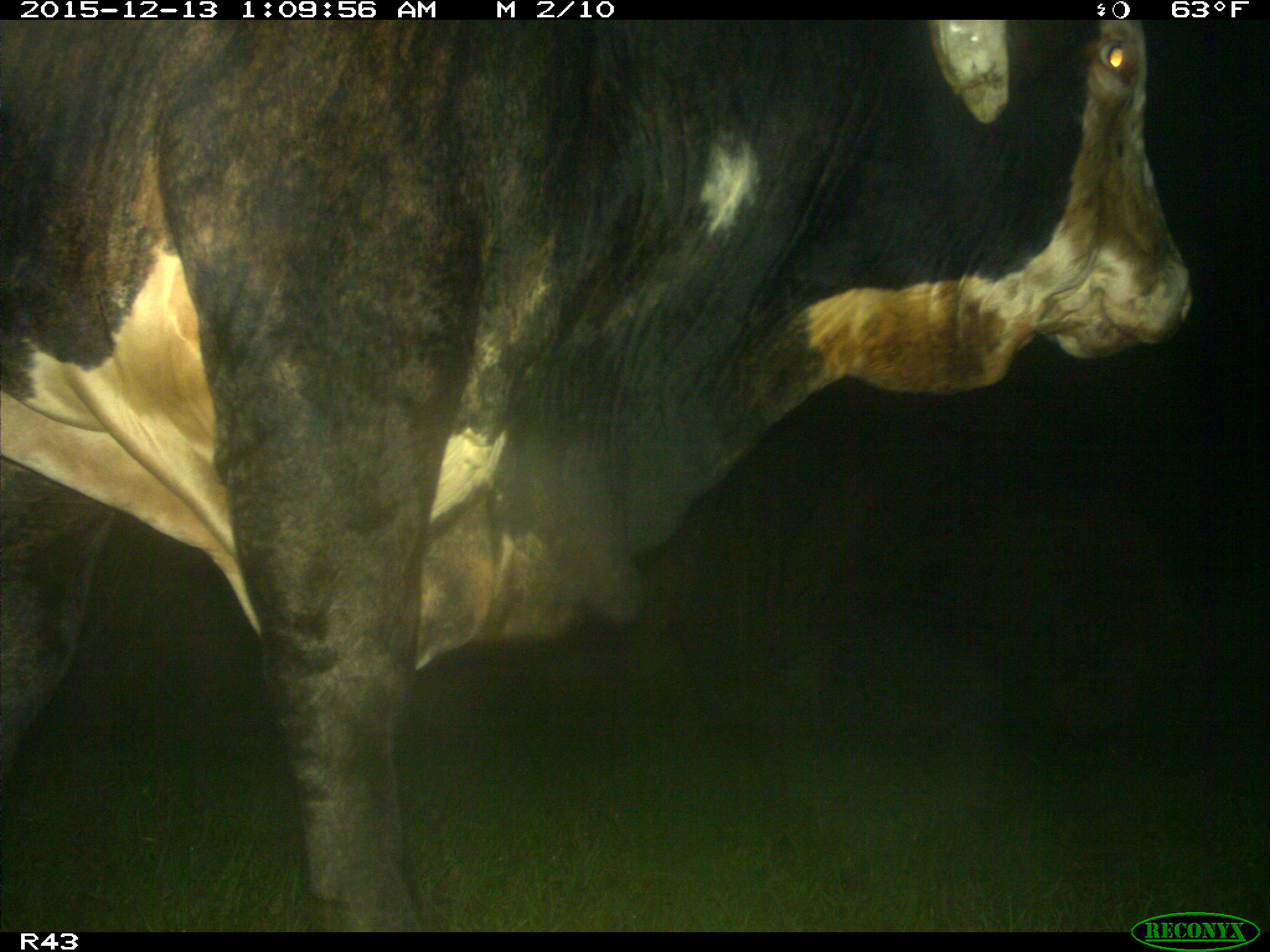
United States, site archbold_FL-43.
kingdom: Animalia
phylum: Chordata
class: Mammalia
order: Artiodactyla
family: Bovidae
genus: Bos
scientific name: Bos taurus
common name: domestic cow